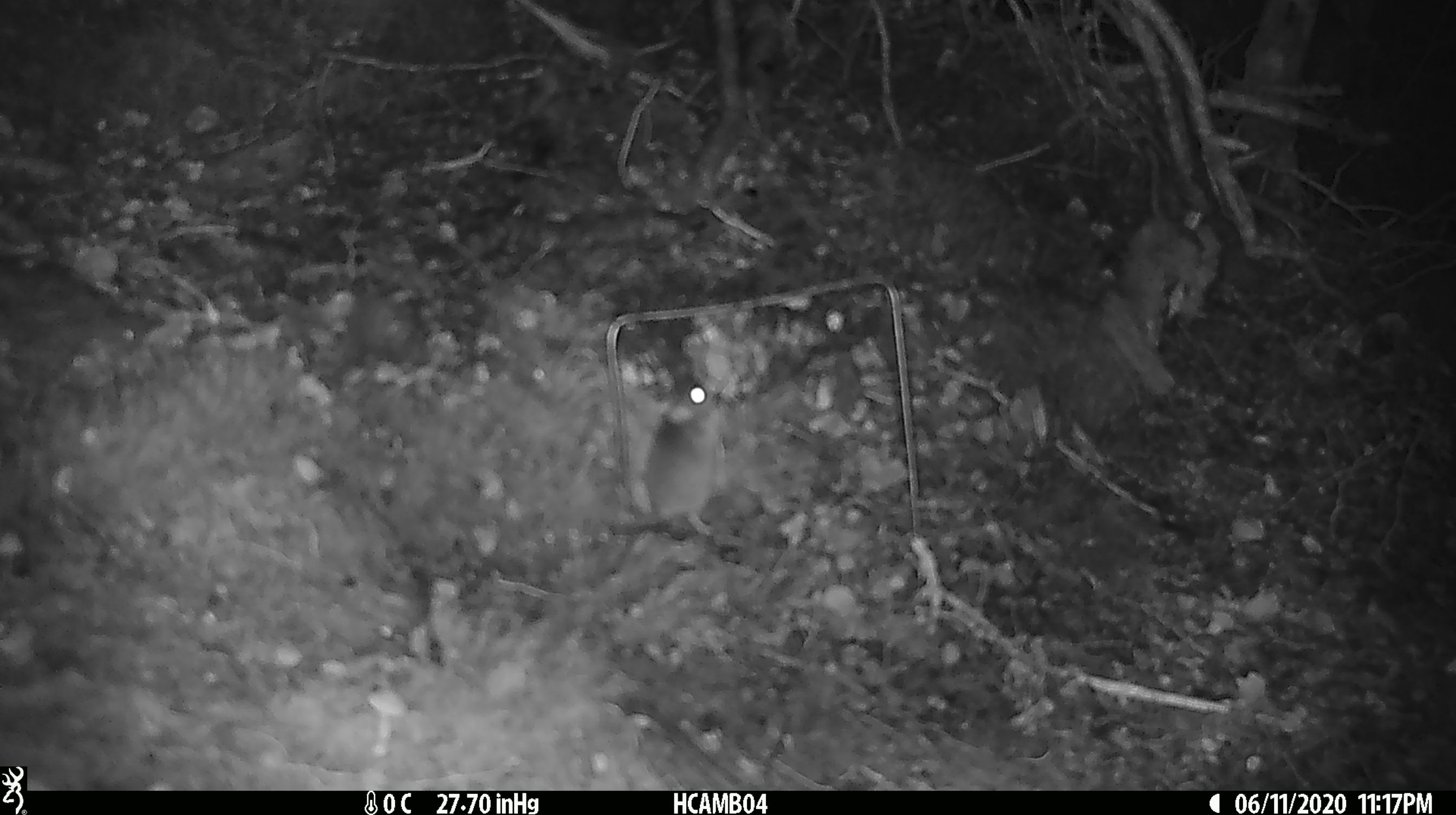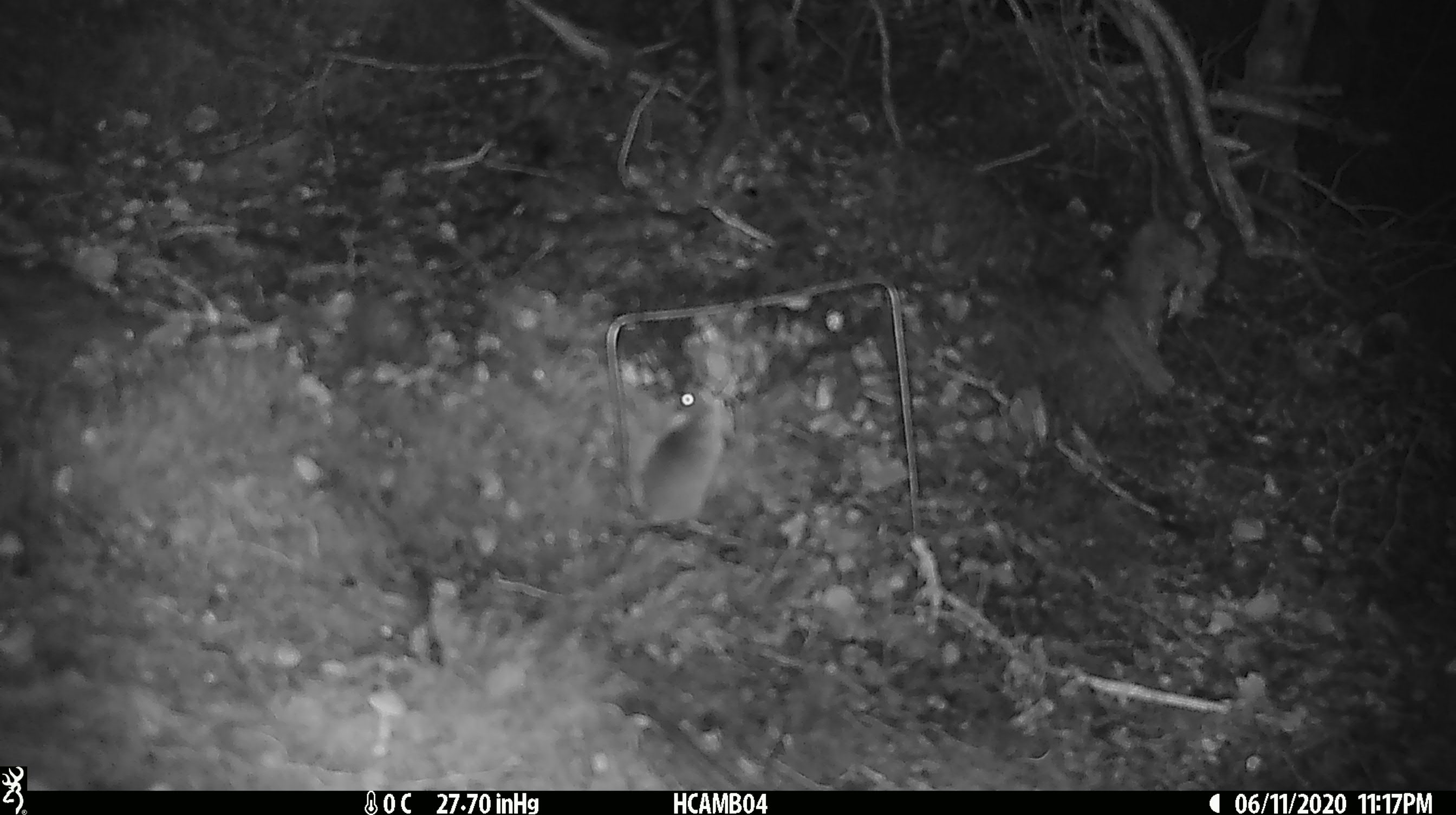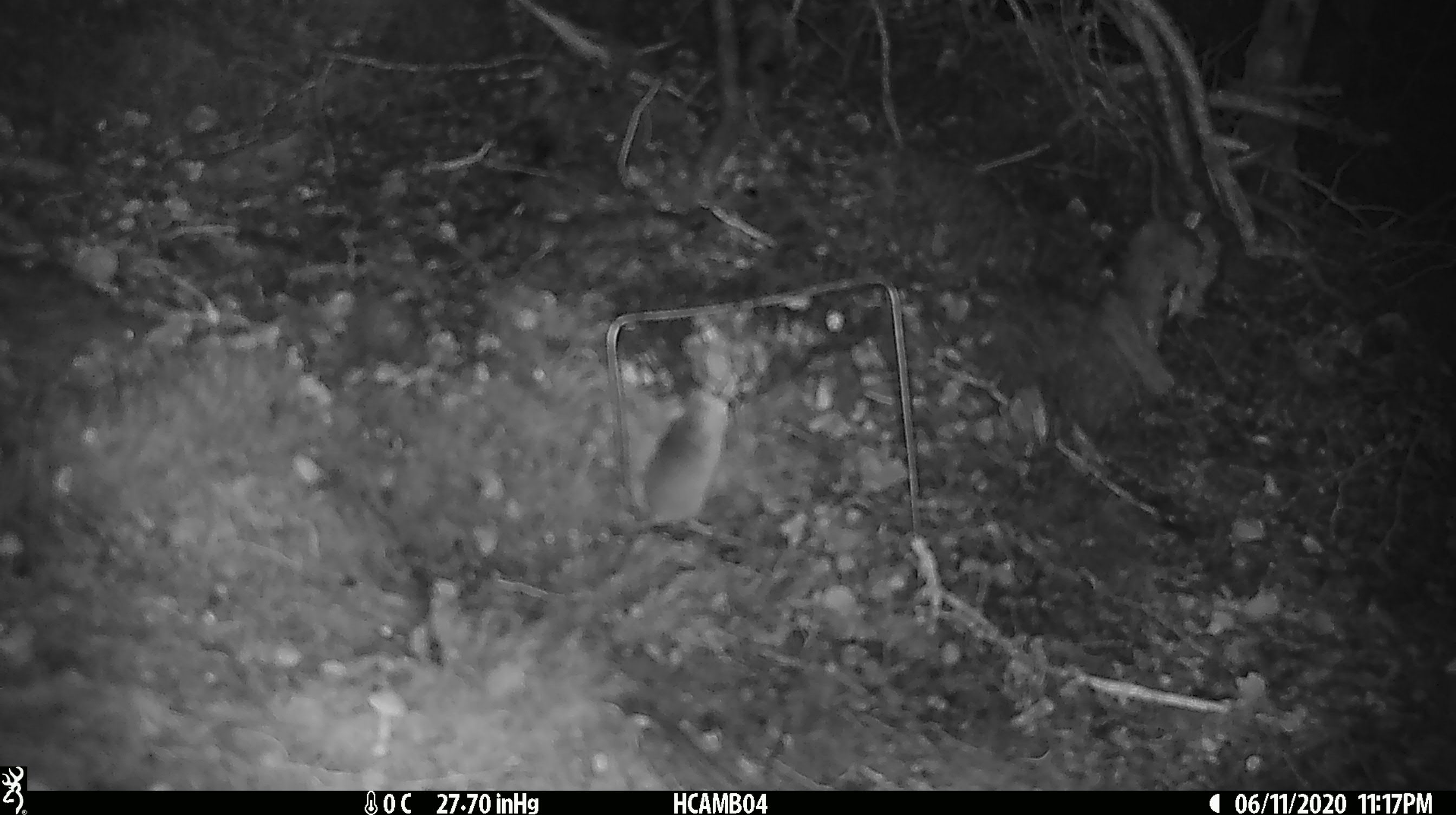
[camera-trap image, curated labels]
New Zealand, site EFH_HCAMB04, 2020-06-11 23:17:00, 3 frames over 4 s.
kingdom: Animalia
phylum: Chordata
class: Mammalia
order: Rodentia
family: Muridae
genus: Mus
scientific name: Mus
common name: mouse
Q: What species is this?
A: Mouse (Mus).